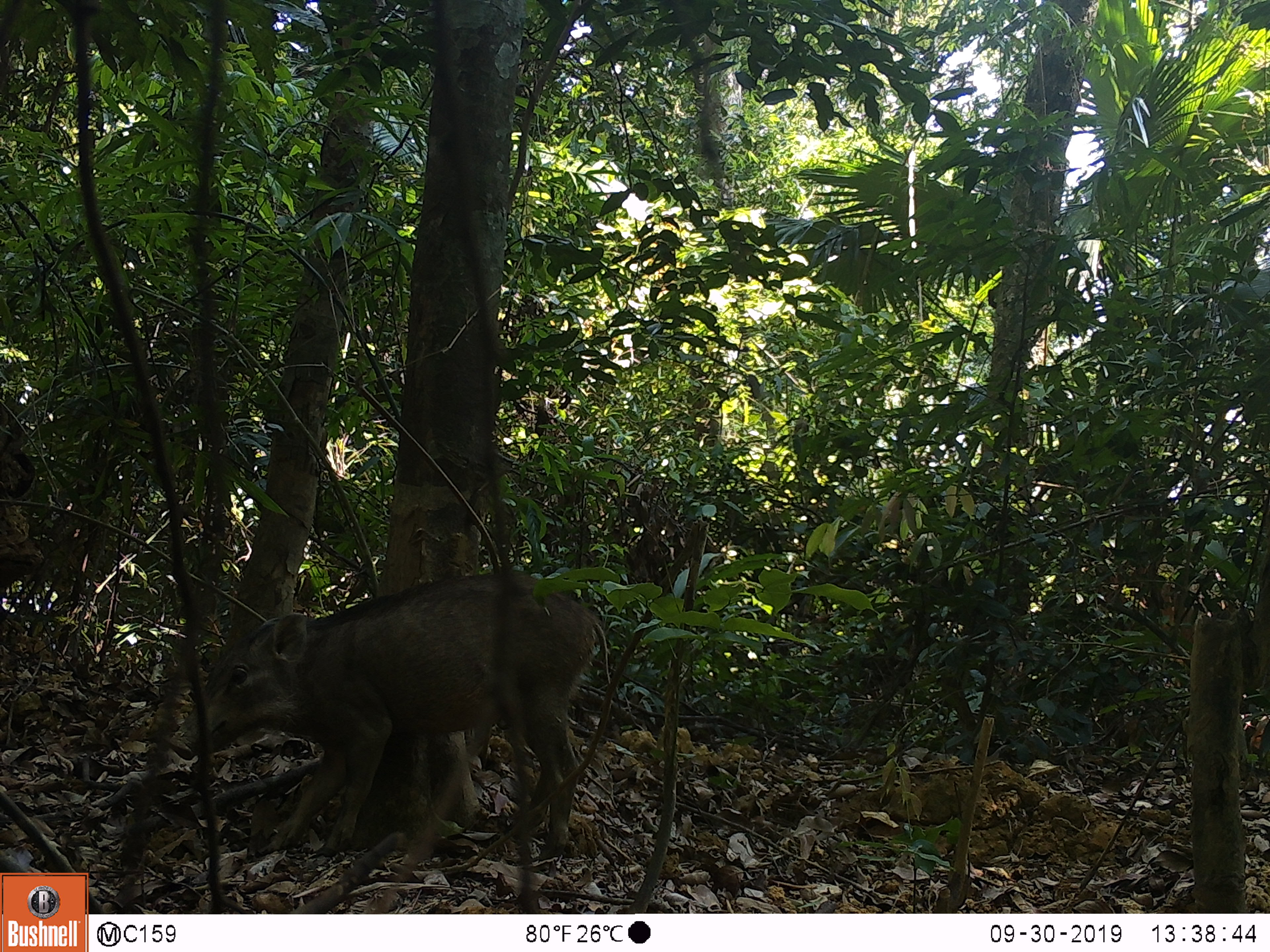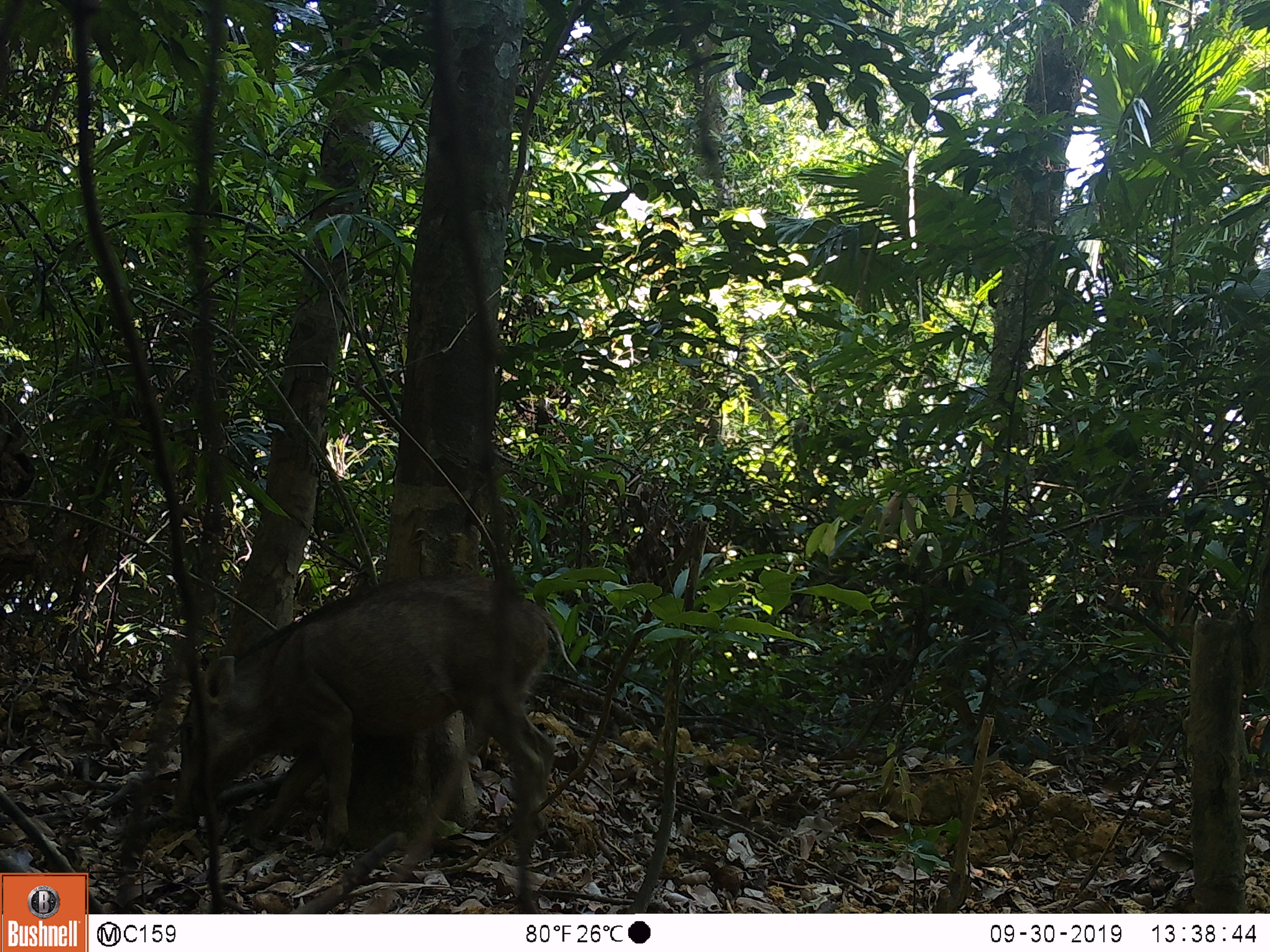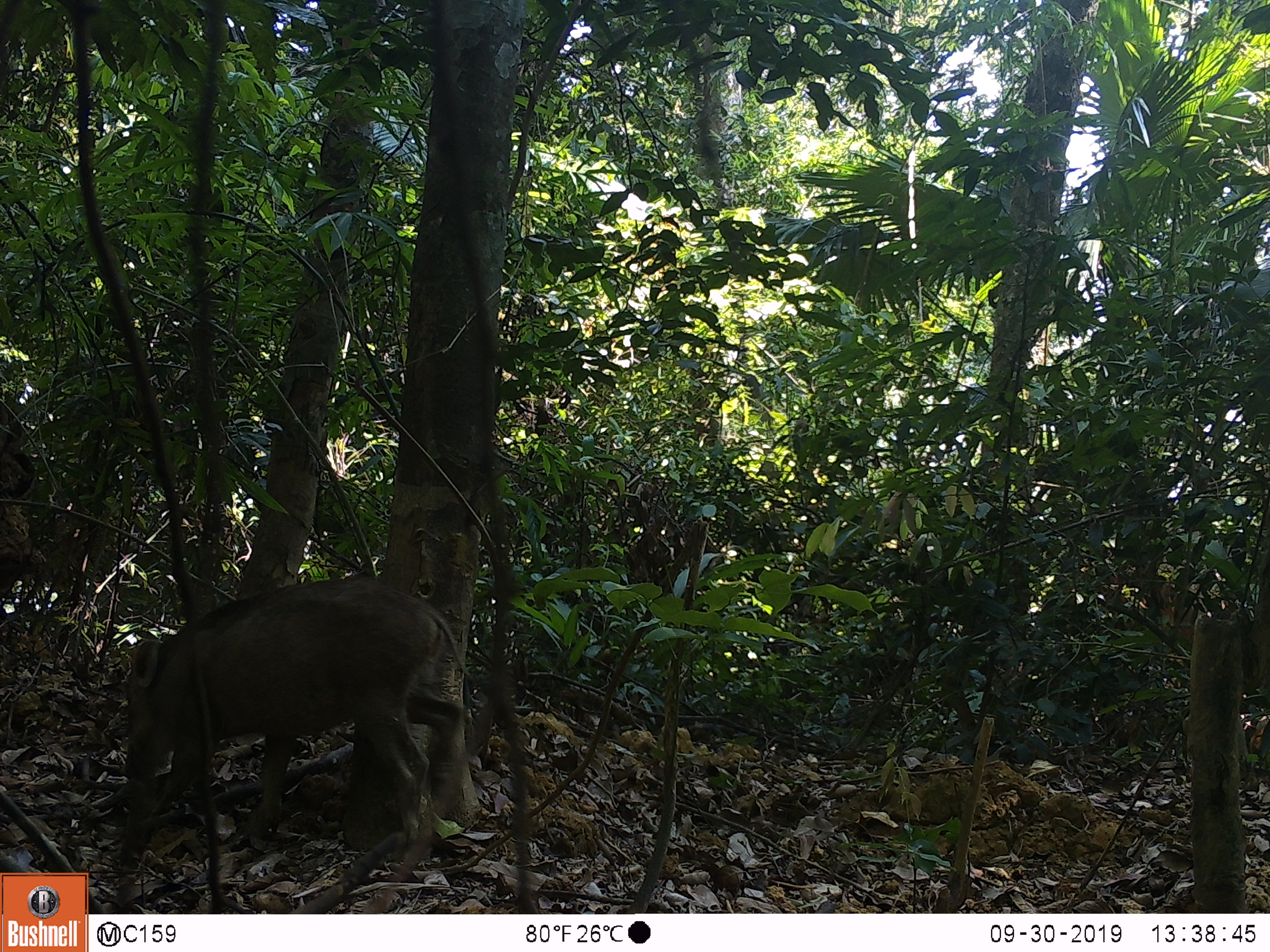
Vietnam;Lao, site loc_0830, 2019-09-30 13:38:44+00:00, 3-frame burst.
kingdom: Animalia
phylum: Chordata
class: Mammalia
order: Artiodactyla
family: Suidae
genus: Sus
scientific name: Sus scrofa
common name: eurasian wild pig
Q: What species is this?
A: Eurasian wild pig (Sus scrofa).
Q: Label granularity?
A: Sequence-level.